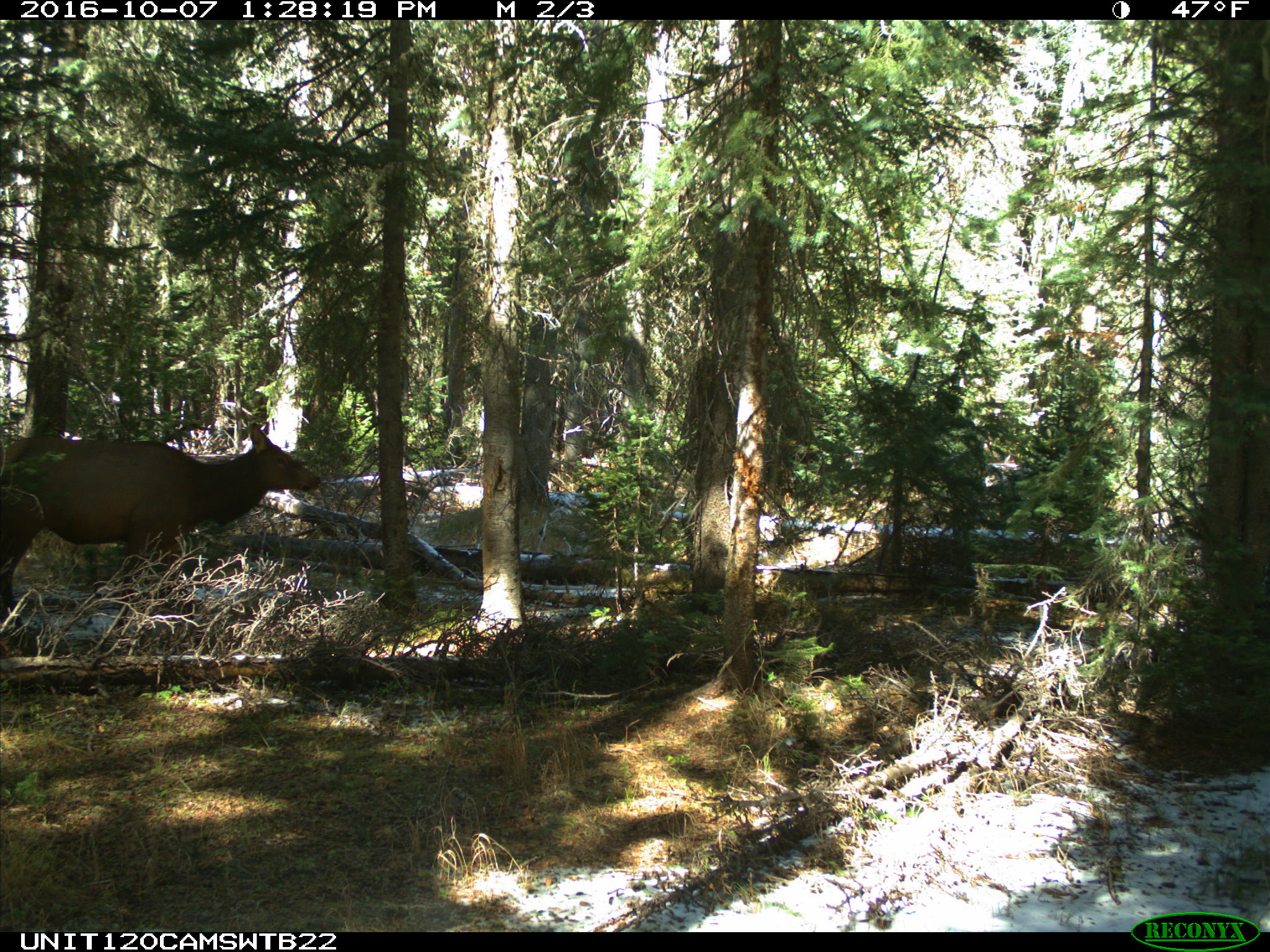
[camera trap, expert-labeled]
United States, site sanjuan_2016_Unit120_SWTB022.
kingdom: Animalia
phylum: Chordata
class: Mammalia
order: Artiodactyla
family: Cervidae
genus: Cervus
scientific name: Cervus elaphus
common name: red deer